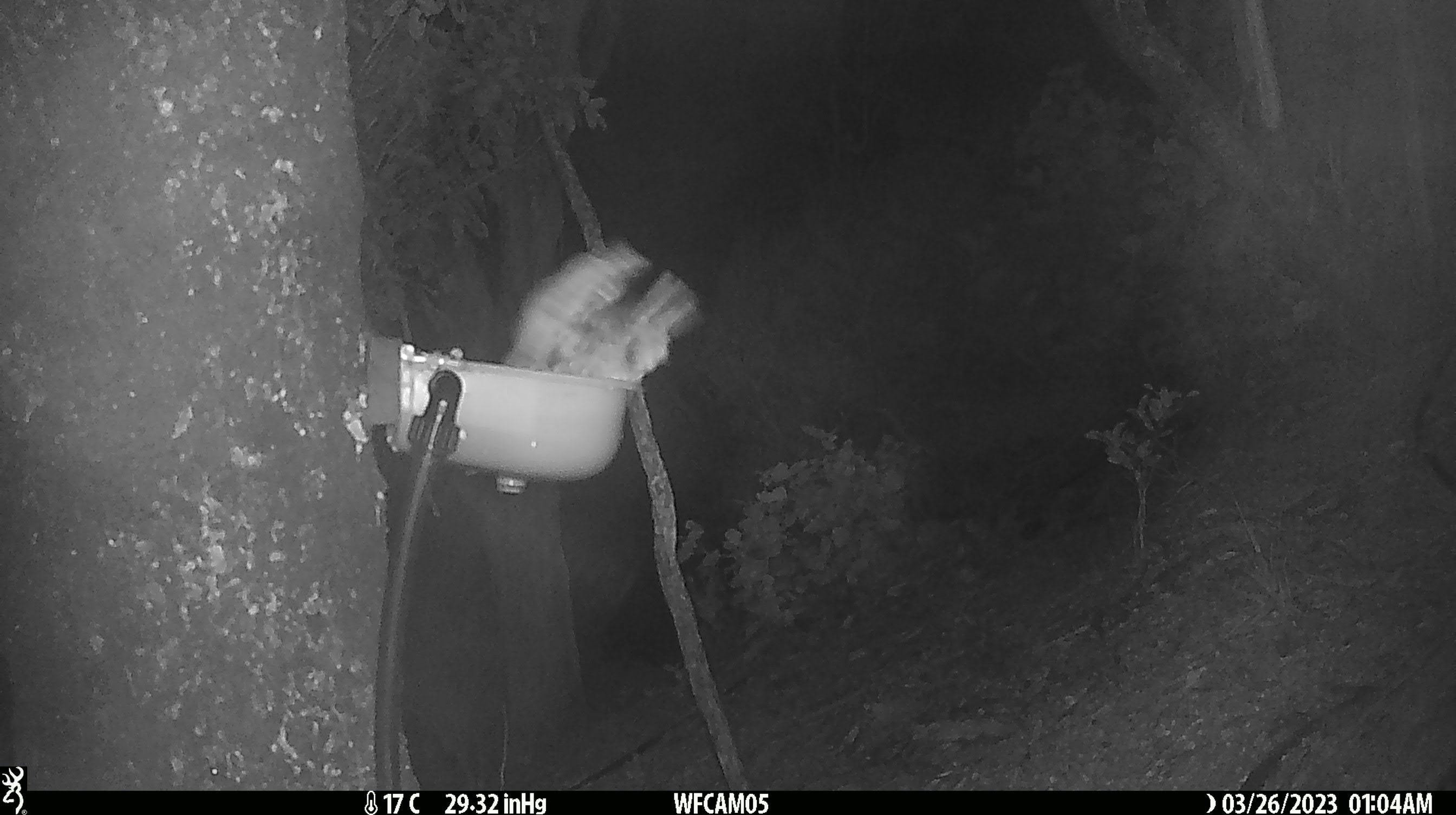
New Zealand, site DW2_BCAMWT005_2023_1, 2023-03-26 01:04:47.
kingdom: Animalia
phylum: Chordata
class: Aves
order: Strigiformes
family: Strigidae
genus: Ninox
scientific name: Ninox novaeseelandiae novaeseelandiae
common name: morepork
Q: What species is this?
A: Morepork (Ninox novaeseelandiae novaeseelandiae).